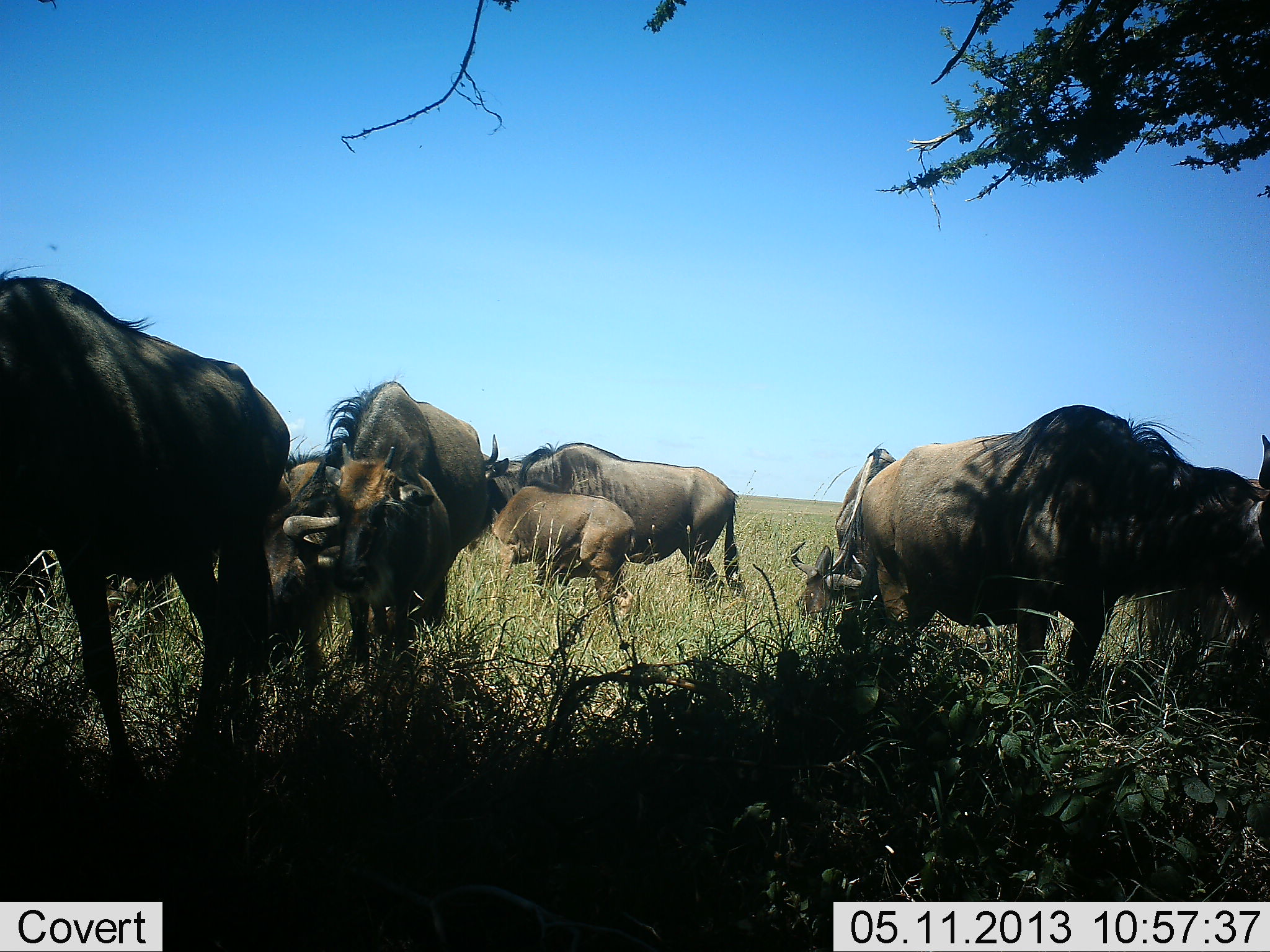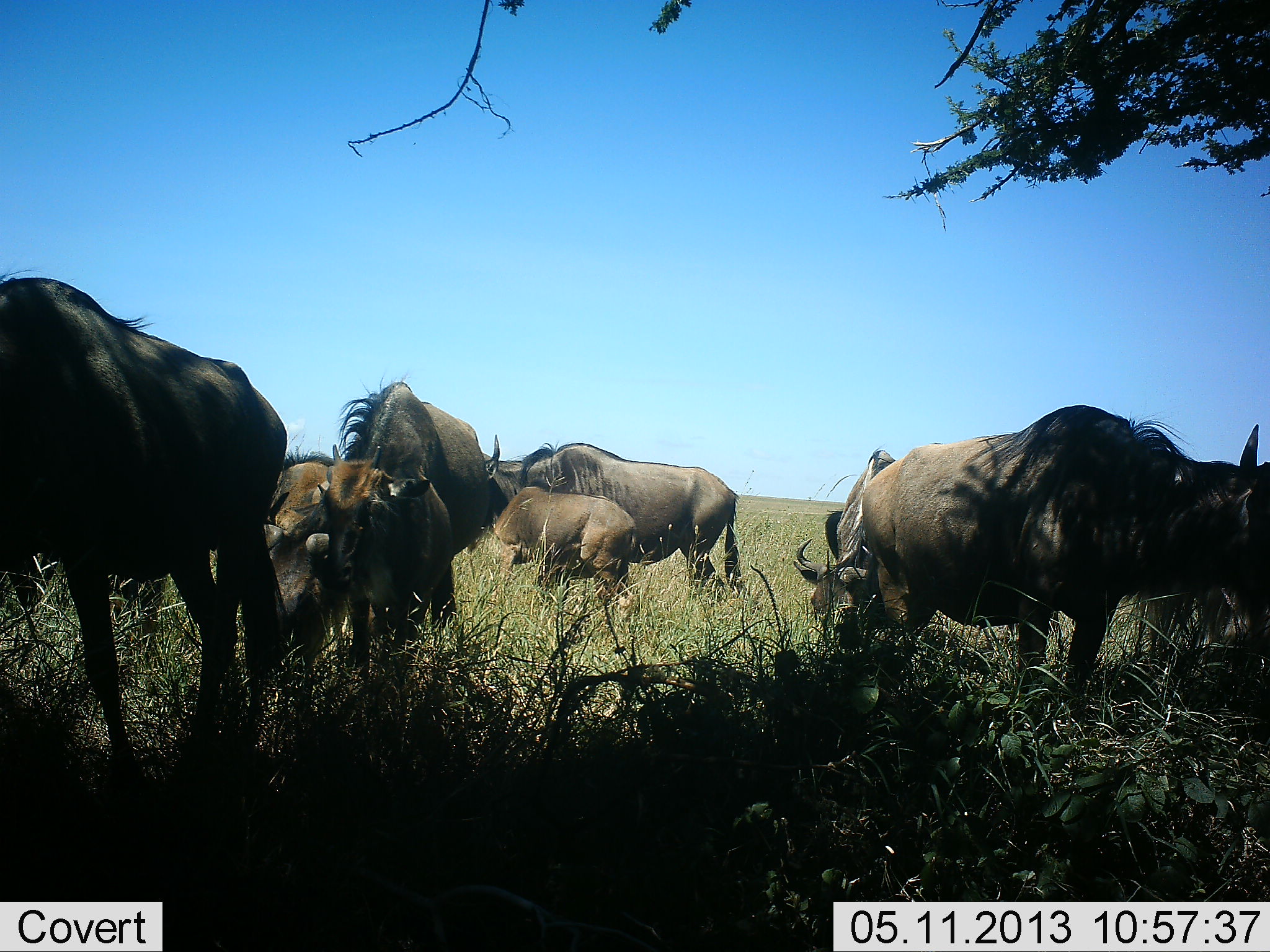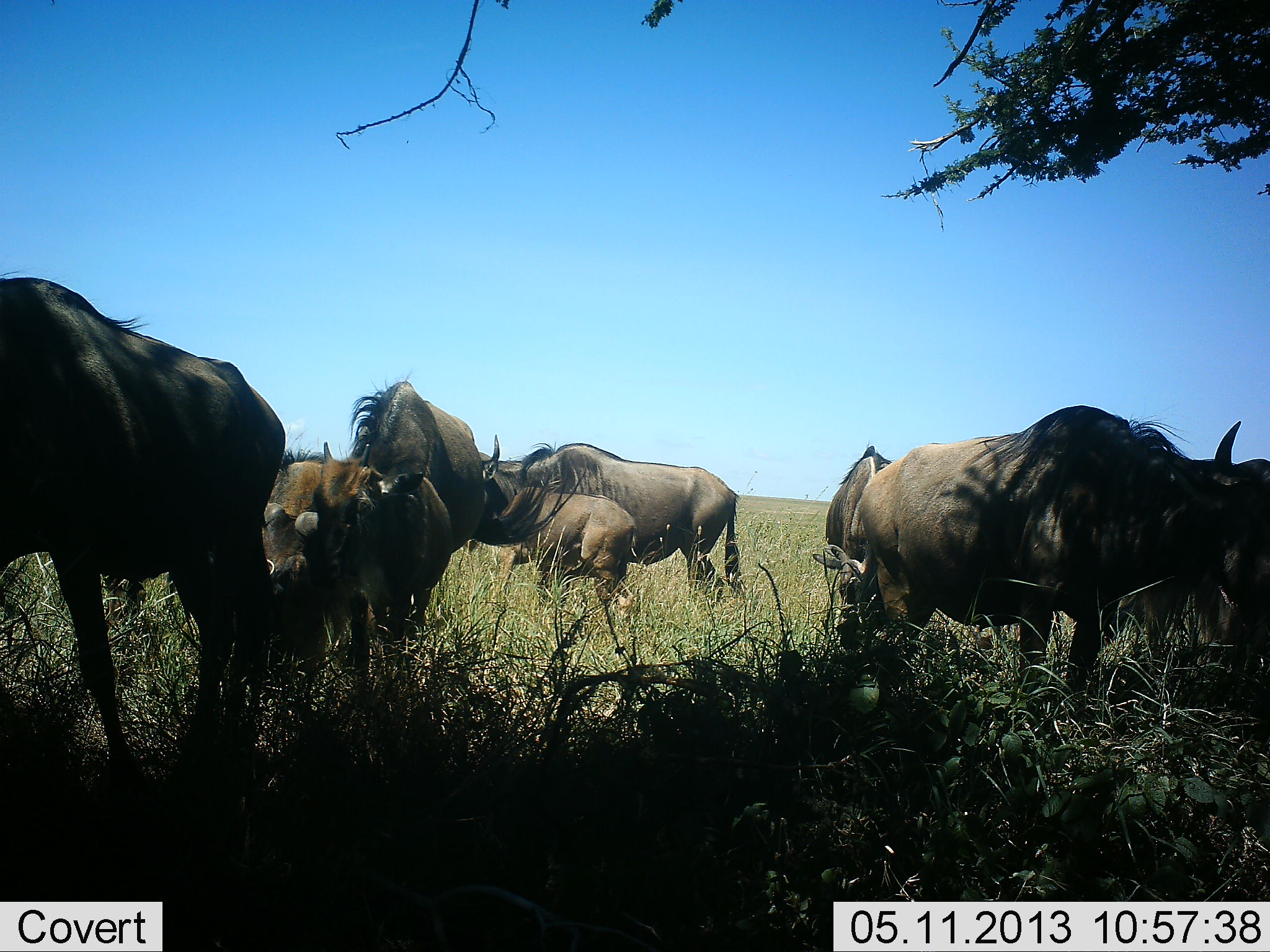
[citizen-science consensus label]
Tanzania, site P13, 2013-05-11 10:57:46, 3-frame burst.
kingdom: Animalia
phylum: Chordata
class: Mammalia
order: Artiodactyla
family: Bovidae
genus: Connochaetes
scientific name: Connochaetes taurinus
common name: blue wildebeest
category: wildebeest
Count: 8.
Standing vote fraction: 85%.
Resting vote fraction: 0%.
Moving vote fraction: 15%.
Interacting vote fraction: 8%.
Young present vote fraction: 69%.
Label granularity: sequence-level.